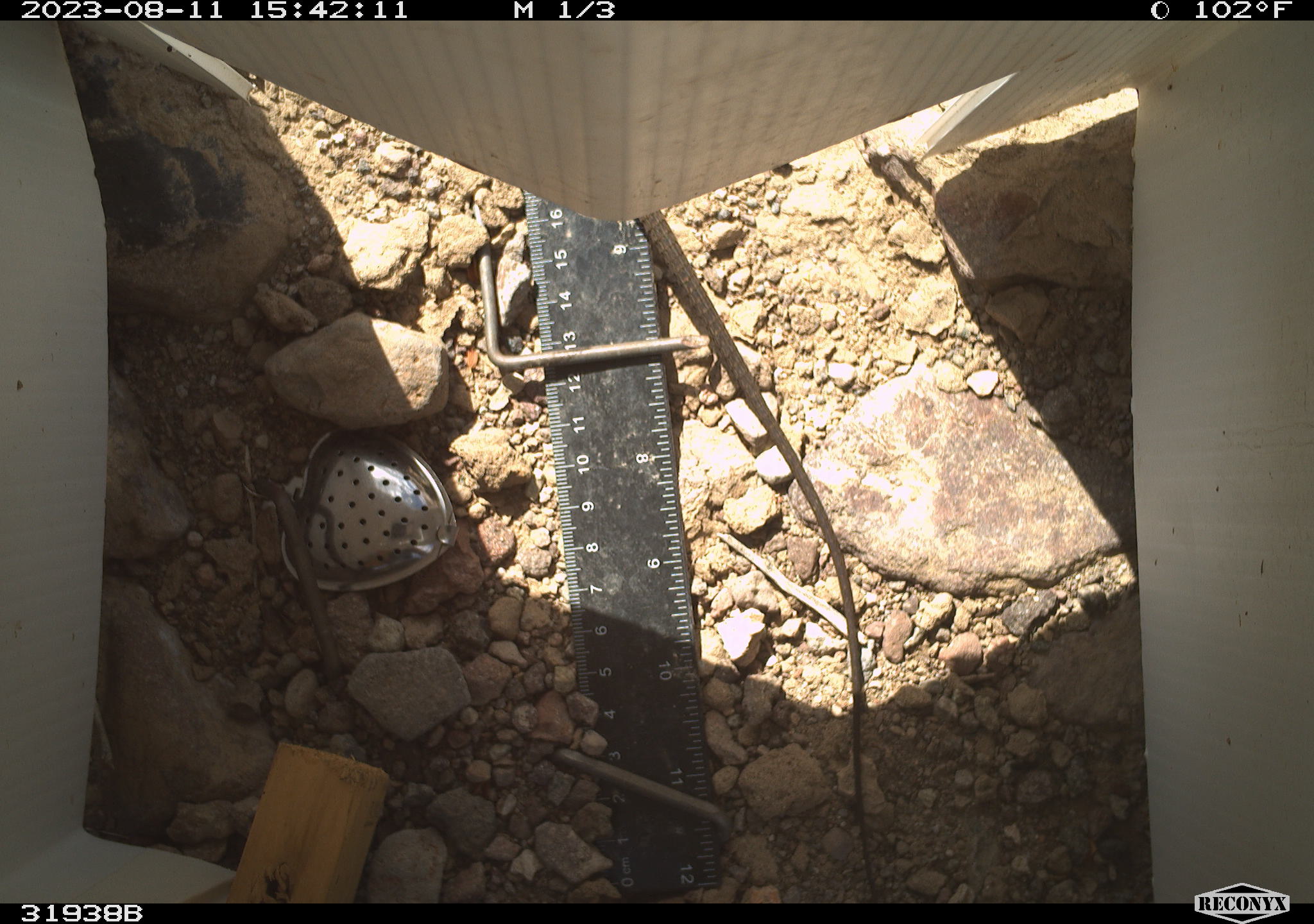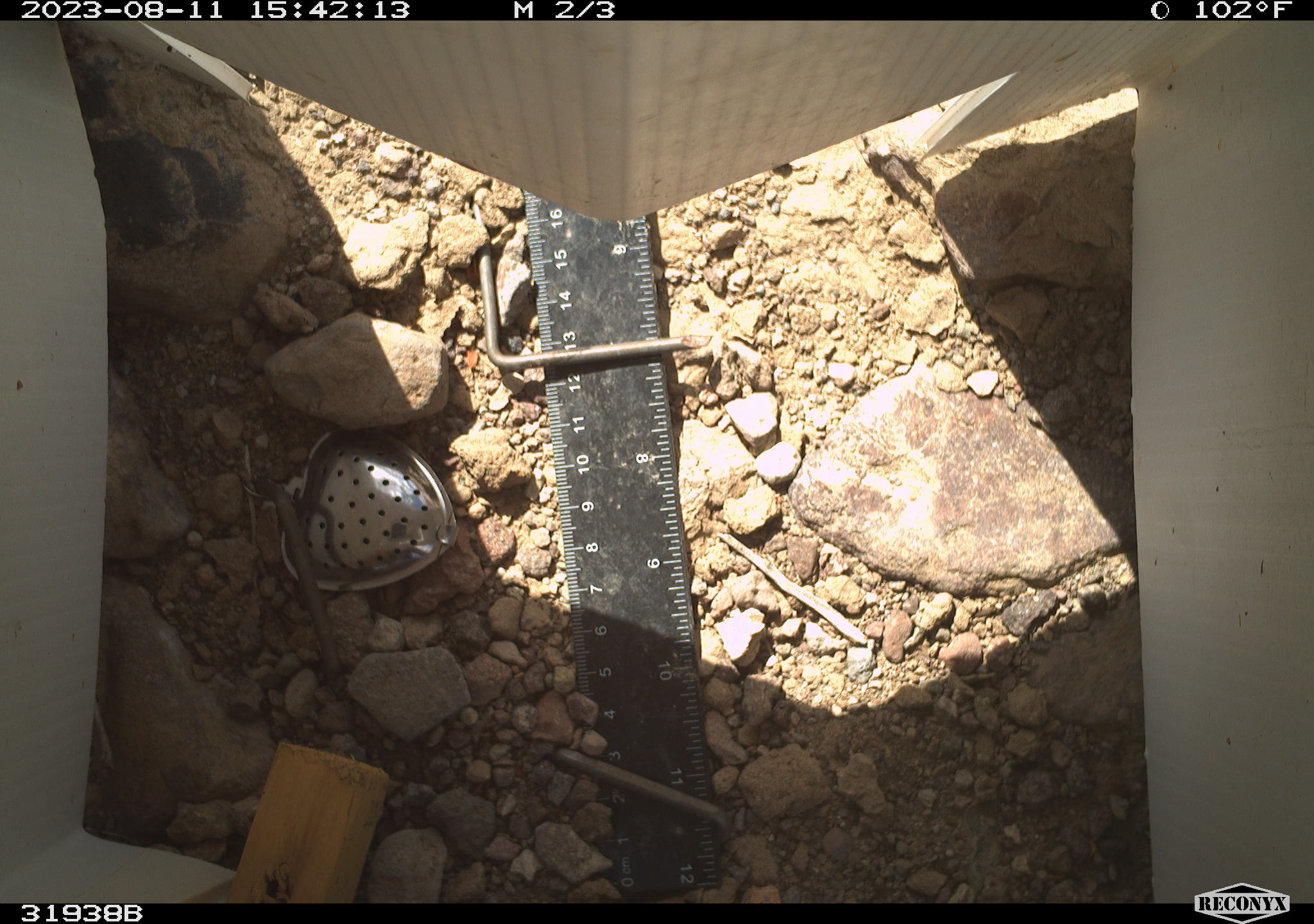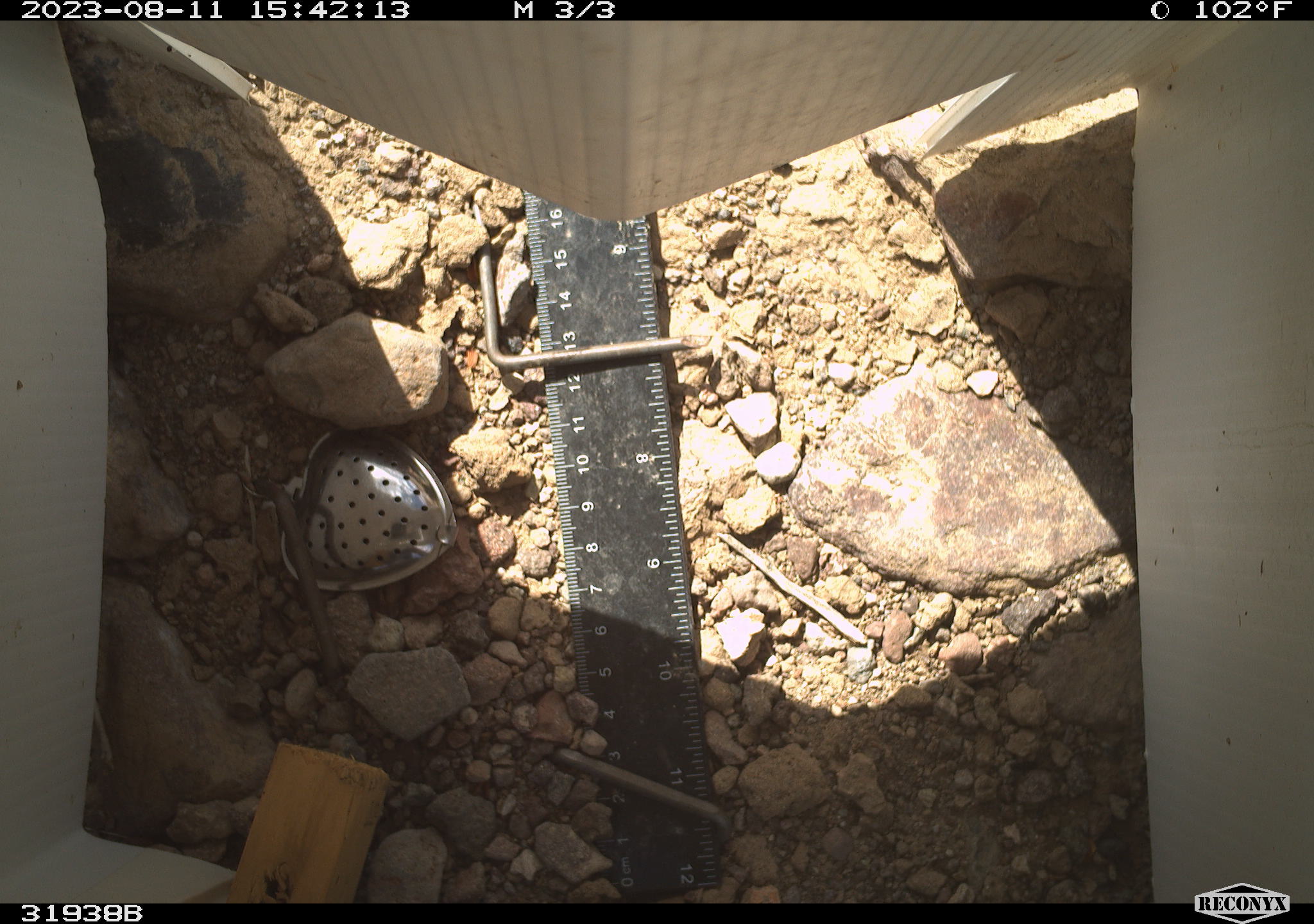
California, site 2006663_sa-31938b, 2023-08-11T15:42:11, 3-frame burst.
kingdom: Animalia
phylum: Chordata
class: Reptilia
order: Squamata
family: Teiidae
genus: Aspidoscelis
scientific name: Aspidoscelis tigris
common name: western whiptail